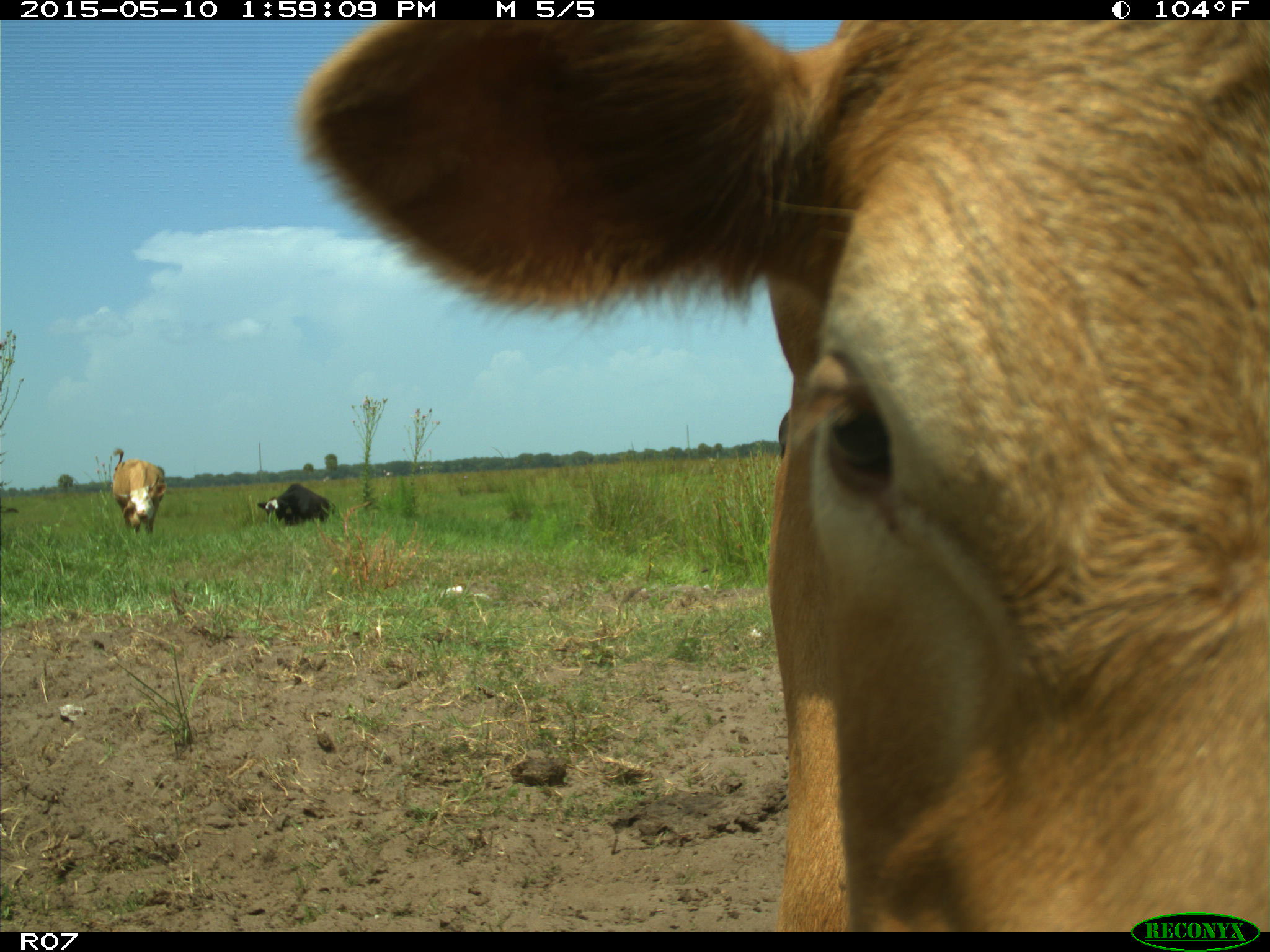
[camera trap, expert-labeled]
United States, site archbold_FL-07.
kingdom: Animalia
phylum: Chordata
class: Mammalia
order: Artiodactyla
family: Bovidae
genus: Bos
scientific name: Bos taurus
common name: domestic cow